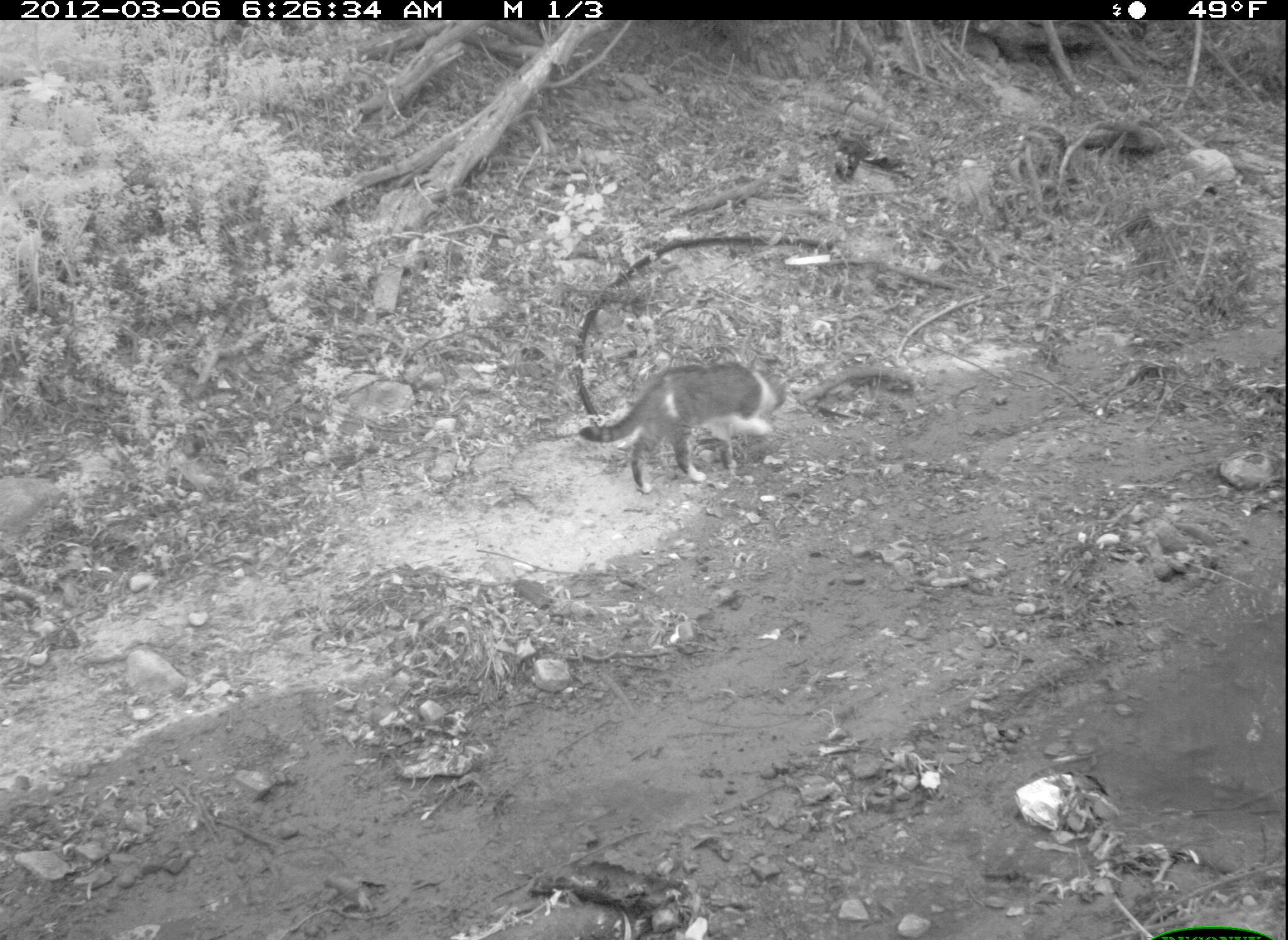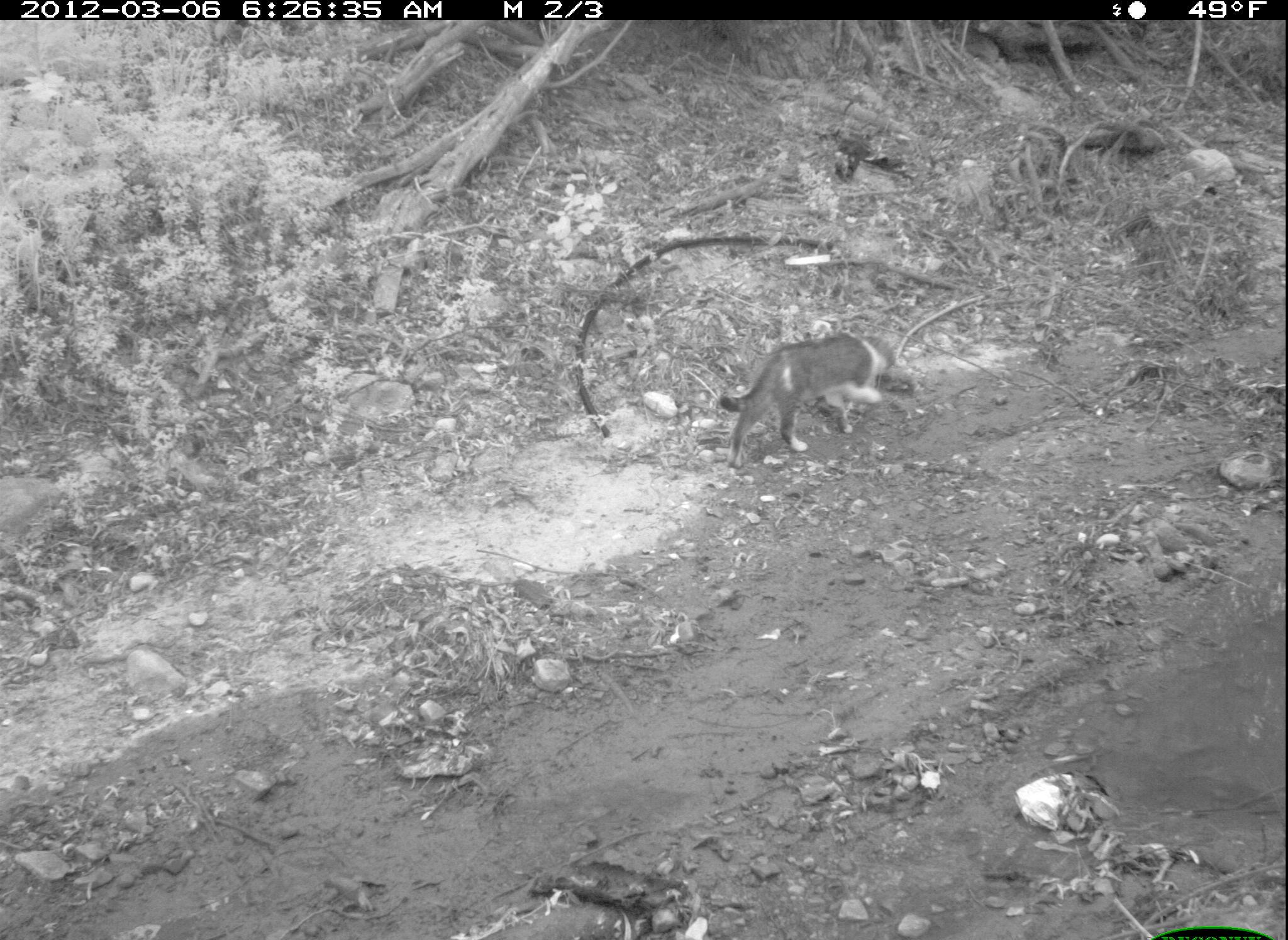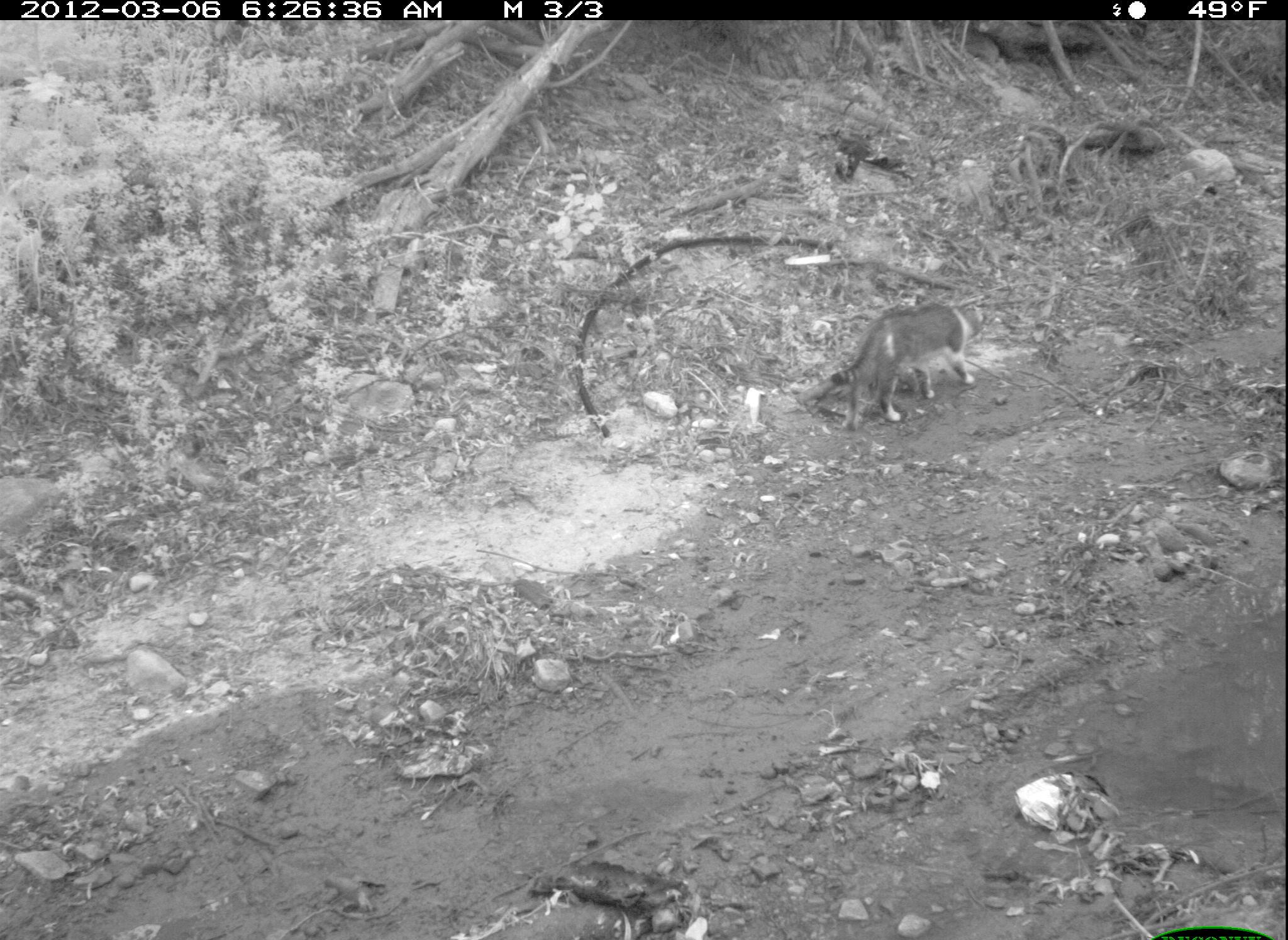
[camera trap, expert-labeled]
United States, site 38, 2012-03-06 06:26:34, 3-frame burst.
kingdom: Animalia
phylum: Chordata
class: Mammalia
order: Carnivora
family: Felidae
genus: Felis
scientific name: Felis catus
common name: cat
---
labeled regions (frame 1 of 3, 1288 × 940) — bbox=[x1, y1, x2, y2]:
cat: bbox=[564, 311, 836, 527]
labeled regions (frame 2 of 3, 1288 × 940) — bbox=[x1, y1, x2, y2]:
cat: bbox=[702, 312, 980, 519]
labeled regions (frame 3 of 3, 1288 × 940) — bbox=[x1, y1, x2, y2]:
cat: bbox=[818, 295, 984, 448]